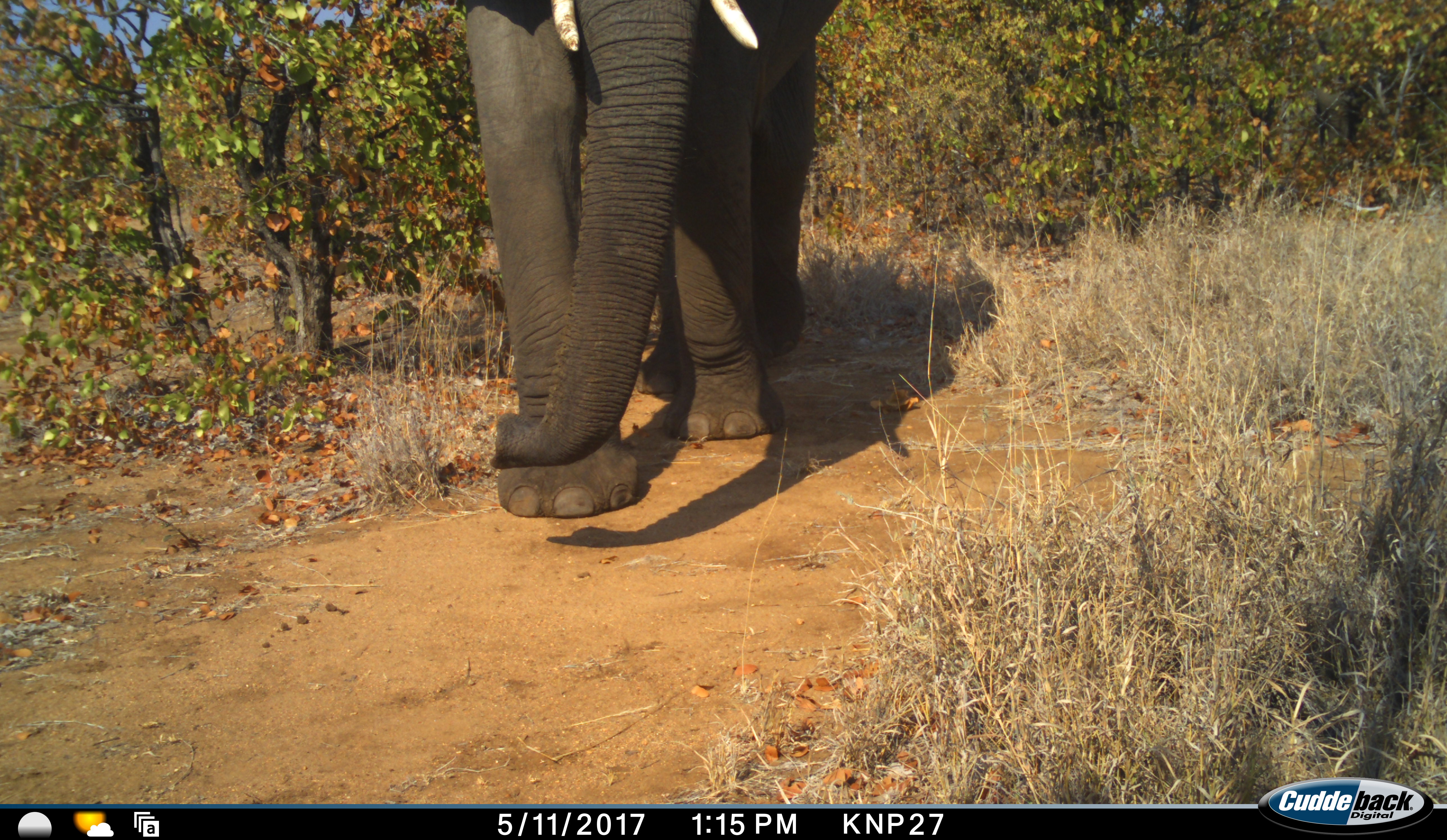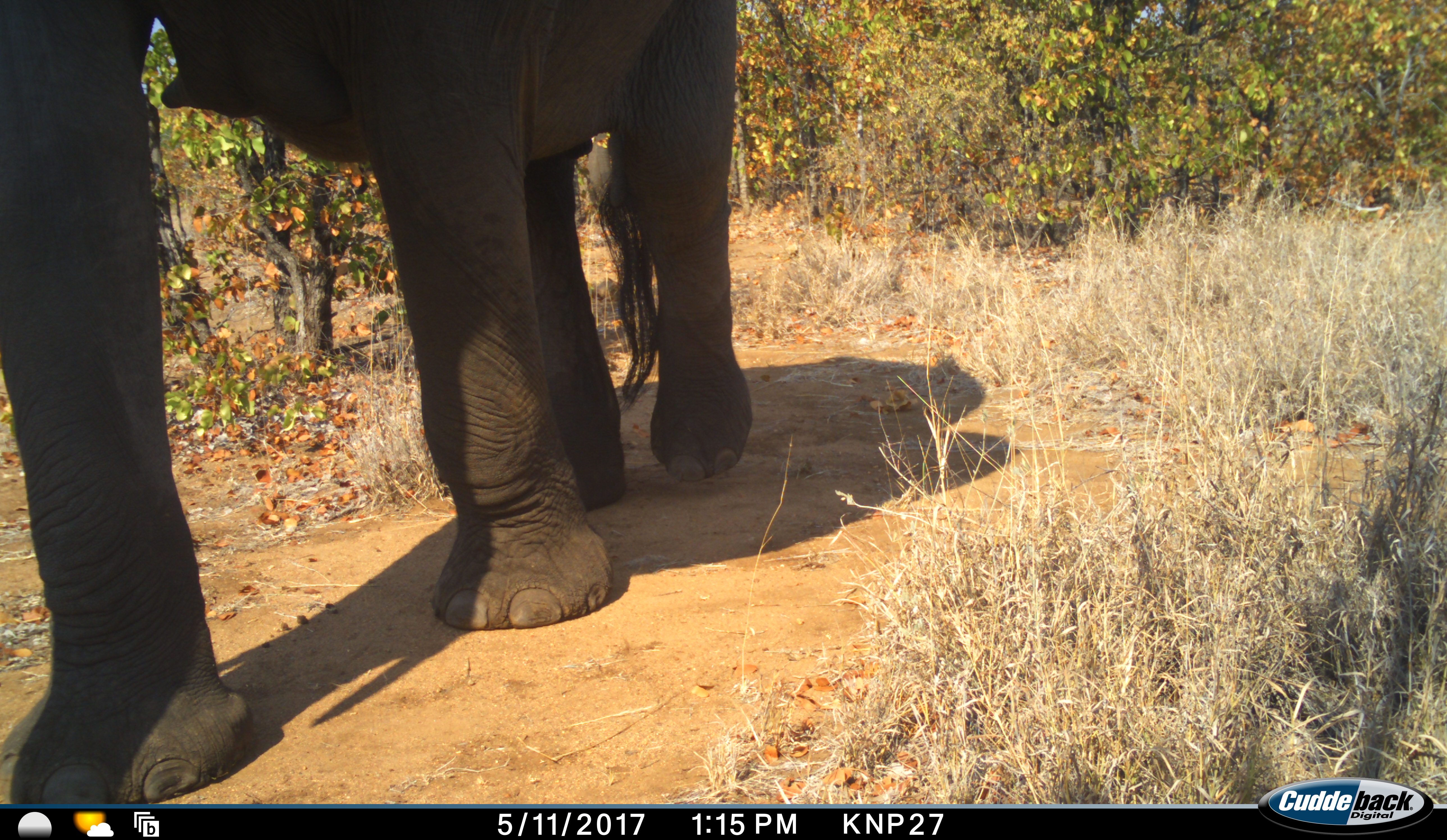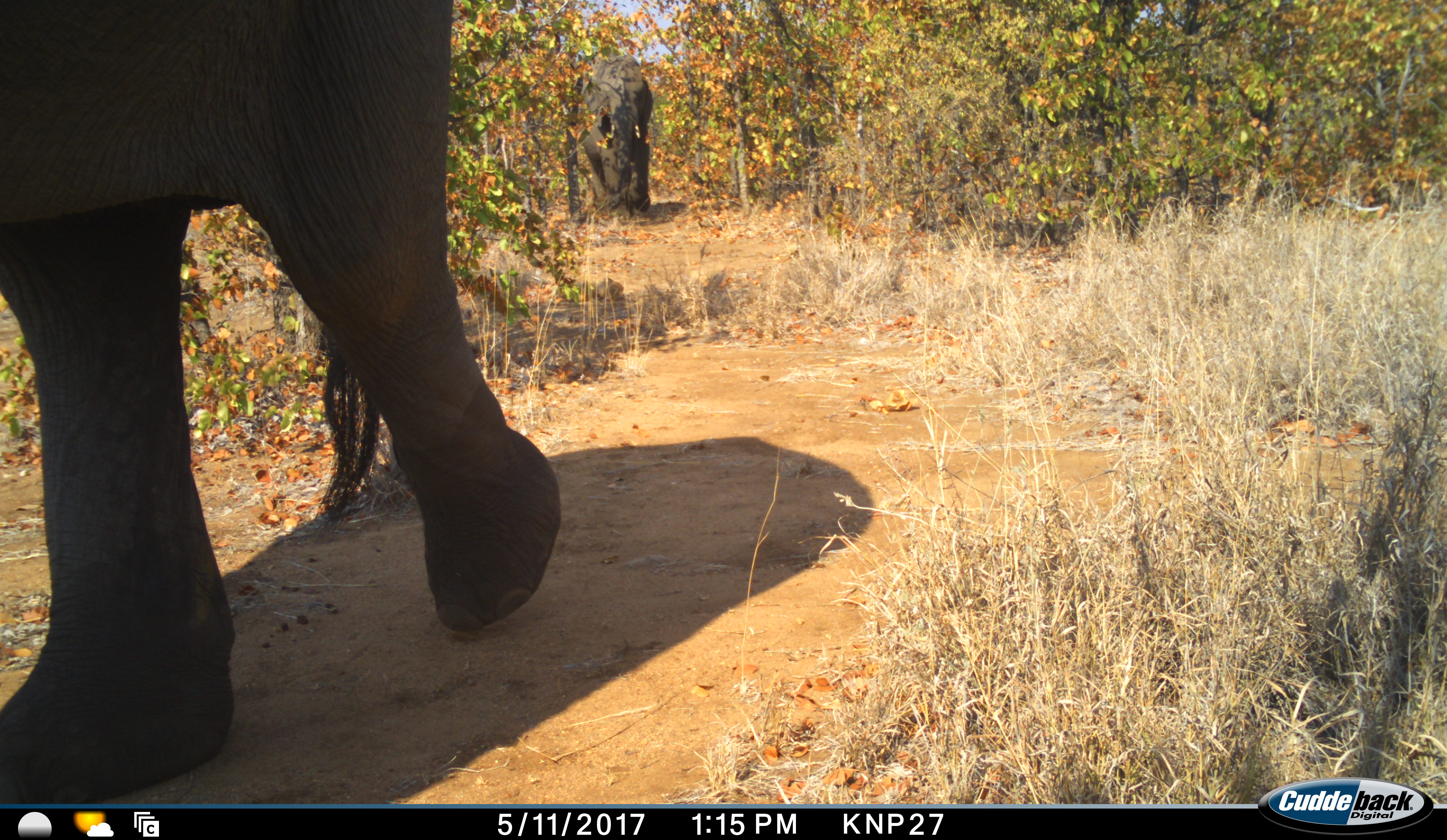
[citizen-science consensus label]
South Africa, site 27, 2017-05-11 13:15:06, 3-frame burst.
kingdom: Animalia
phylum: Chordata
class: Mammalia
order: Proboscidea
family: Elephantidae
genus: Loxodonta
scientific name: Loxodonta africana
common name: african bush elephant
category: elephant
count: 2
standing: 0%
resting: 0%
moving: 100%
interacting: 0%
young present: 0%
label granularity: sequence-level